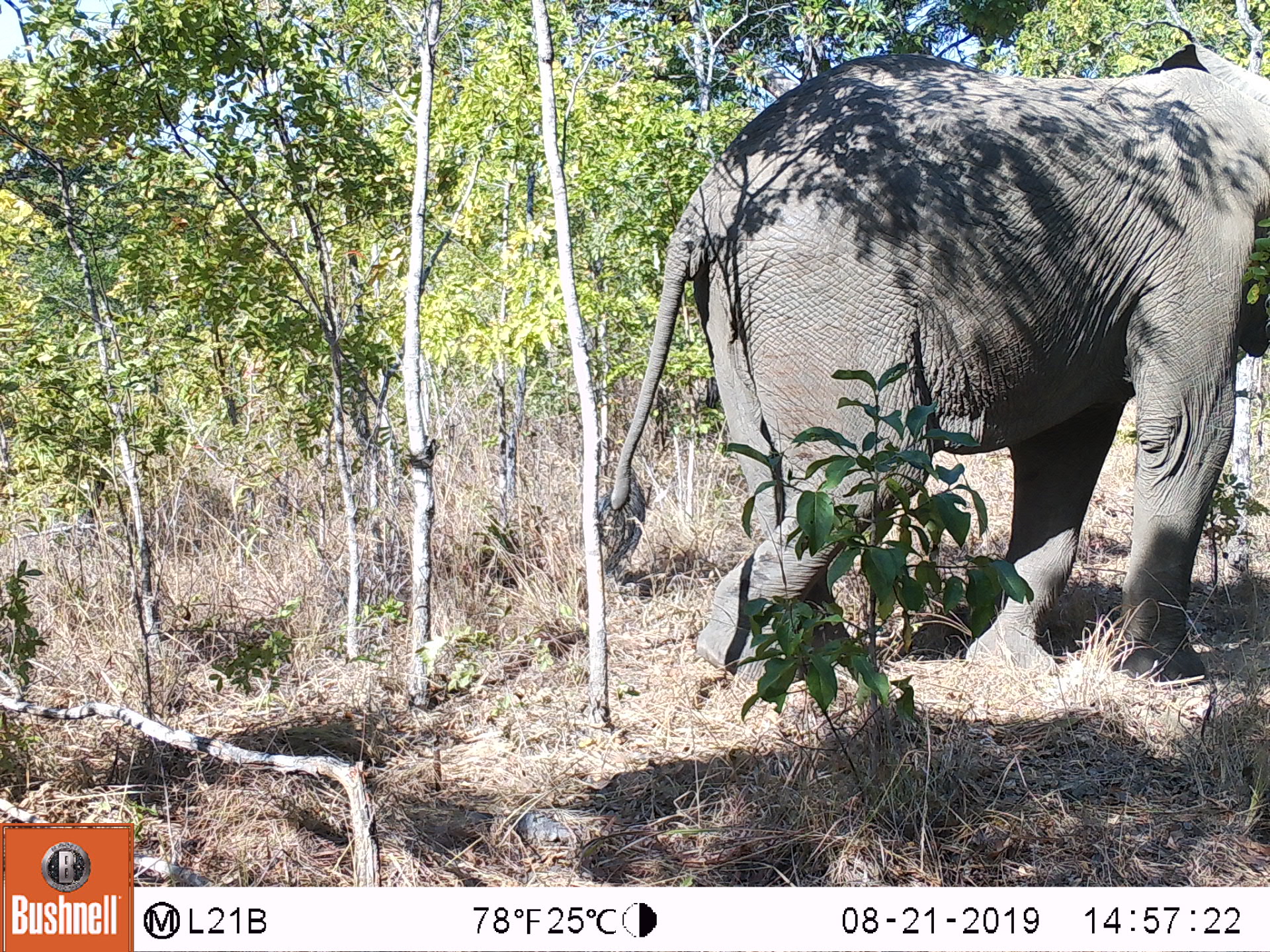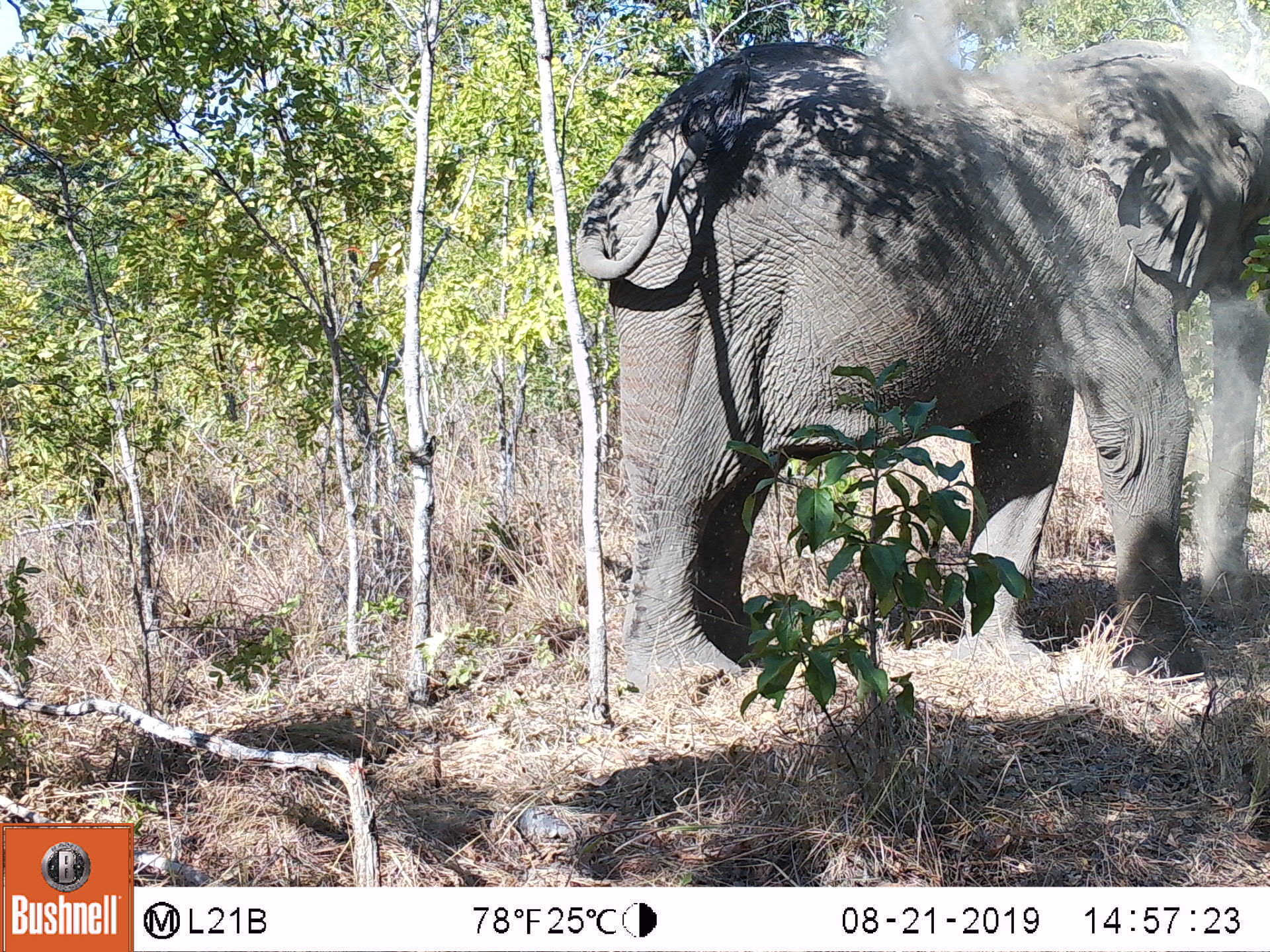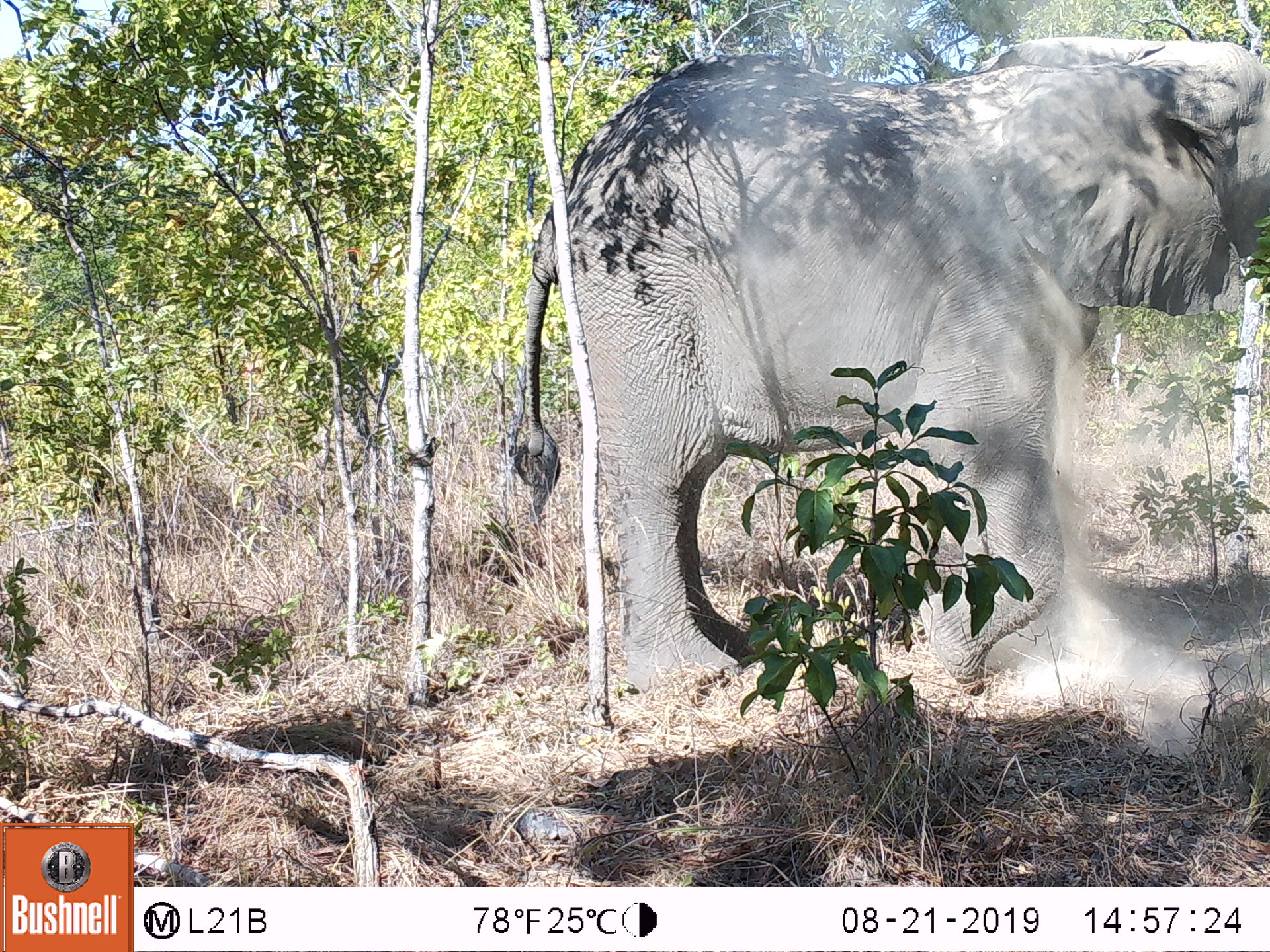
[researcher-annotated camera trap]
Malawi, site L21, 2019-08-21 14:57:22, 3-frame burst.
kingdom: Animalia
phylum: Chordata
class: Mammalia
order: Proboscidea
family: Elephantidae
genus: Loxodonta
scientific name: Loxodonta africana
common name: african savanna elephant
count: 1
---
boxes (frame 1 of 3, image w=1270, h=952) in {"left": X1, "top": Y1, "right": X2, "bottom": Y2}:
african savanna elephant: {"left": 612, "top": 45, "right": 1270, "bottom": 683}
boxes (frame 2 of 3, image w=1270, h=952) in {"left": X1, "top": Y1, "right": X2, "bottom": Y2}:
african savanna elephant: {"left": 582, "top": 50, "right": 1268, "bottom": 709}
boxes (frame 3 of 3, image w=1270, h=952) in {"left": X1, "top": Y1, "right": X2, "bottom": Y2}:
african savanna elephant: {"left": 514, "top": 38, "right": 1265, "bottom": 698}